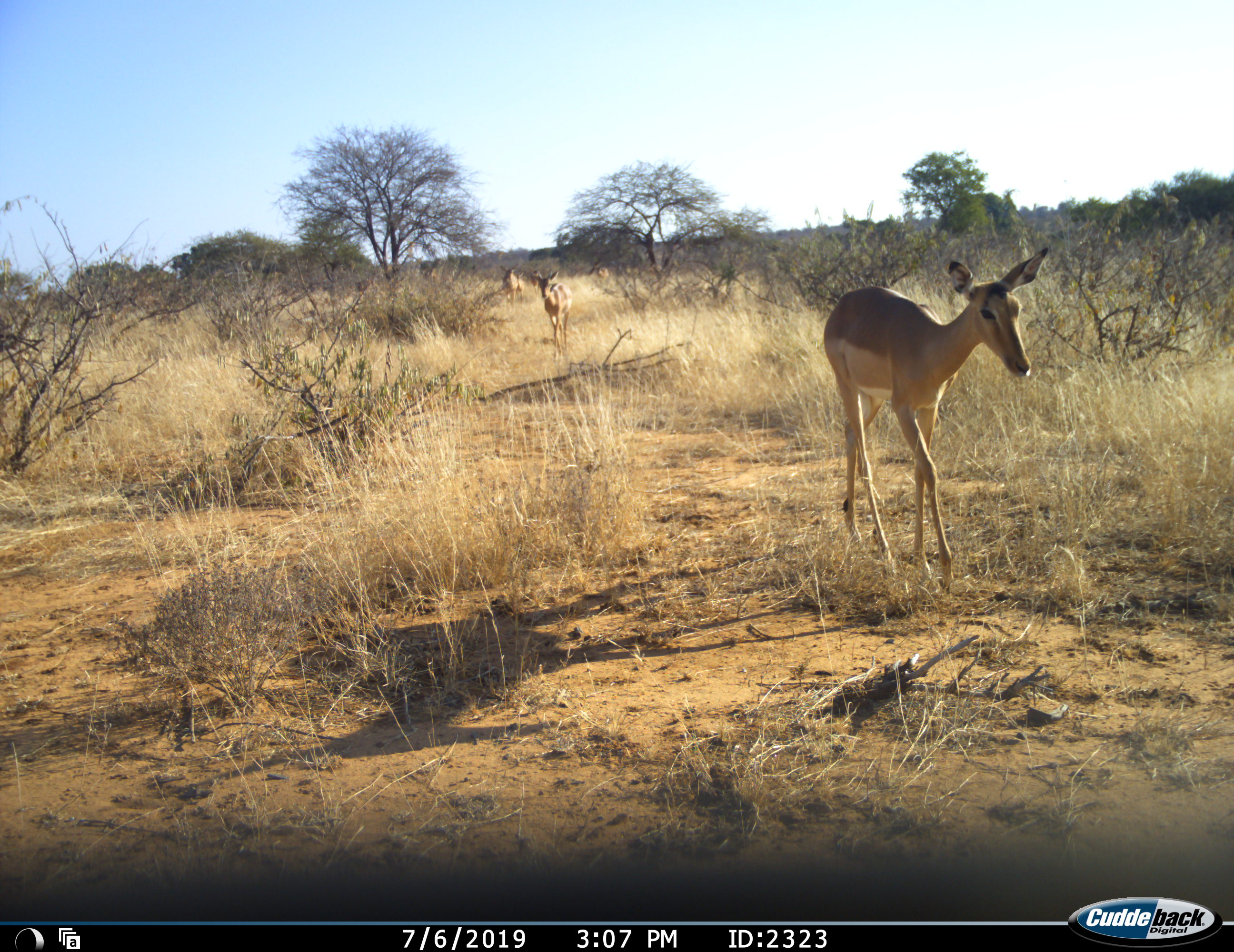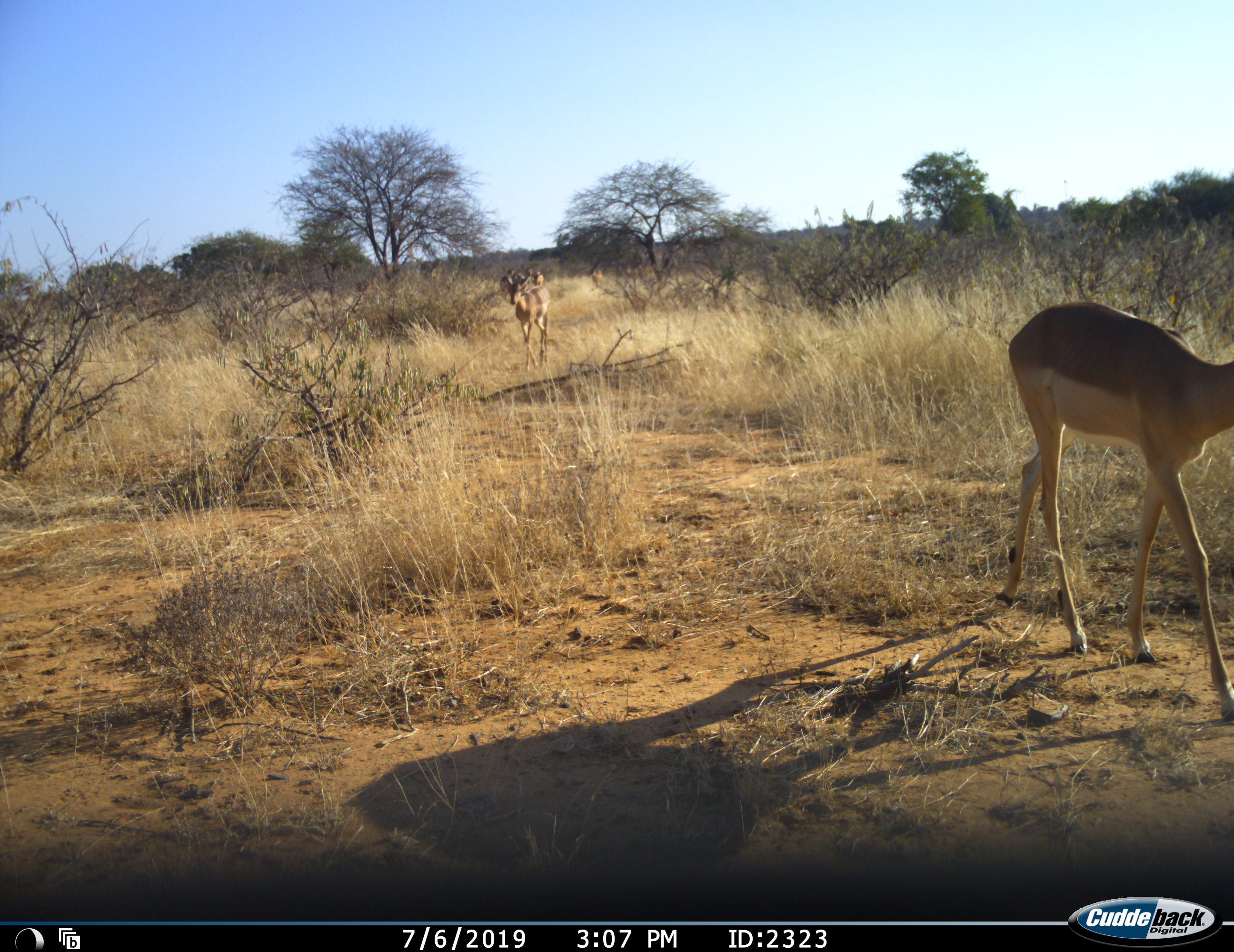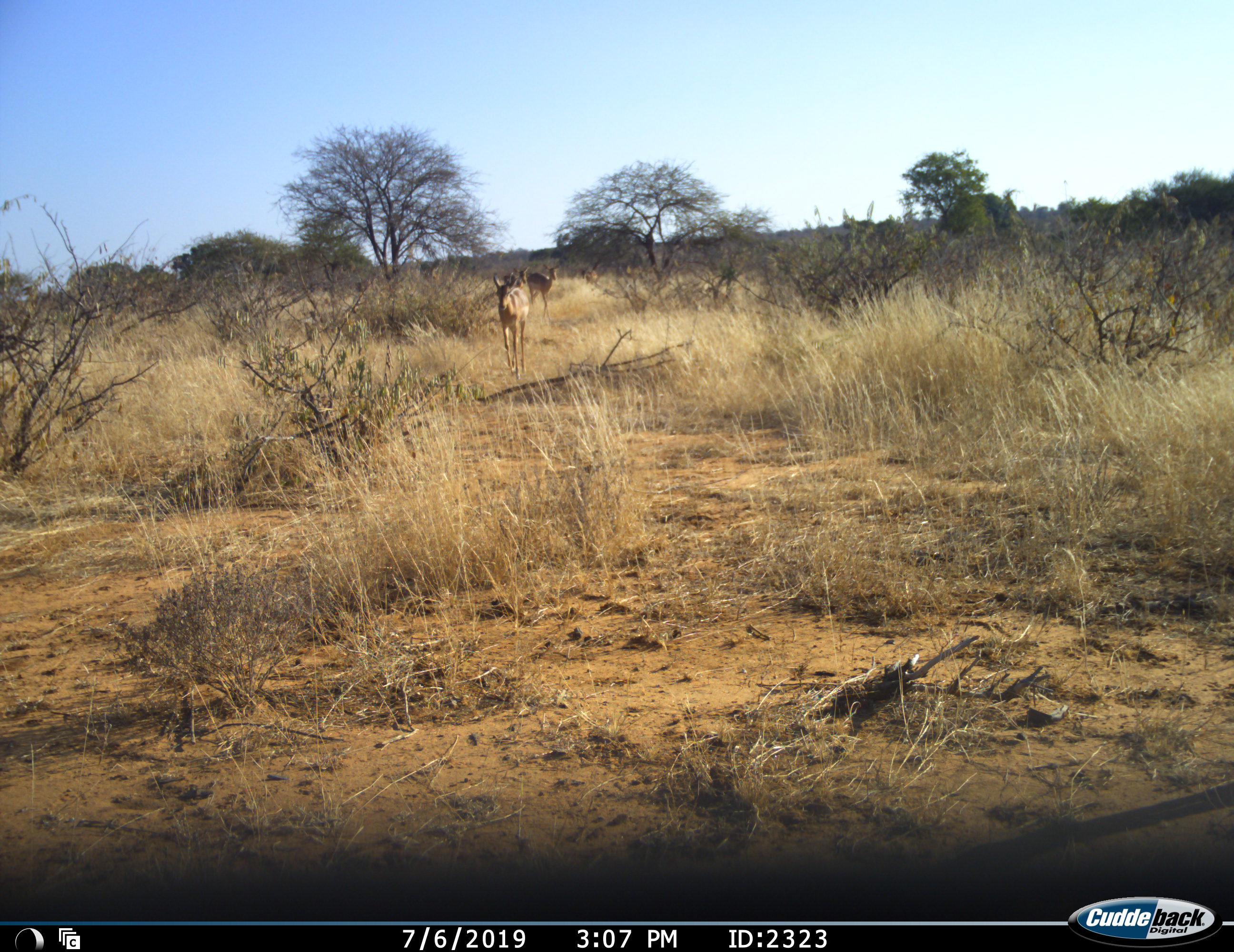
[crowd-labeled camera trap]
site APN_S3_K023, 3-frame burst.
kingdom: Animalia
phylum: Chordata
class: Mammalia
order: Artiodactyla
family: Bovidae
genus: Aepyceros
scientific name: Aepyceros melampus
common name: impala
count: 6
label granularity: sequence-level